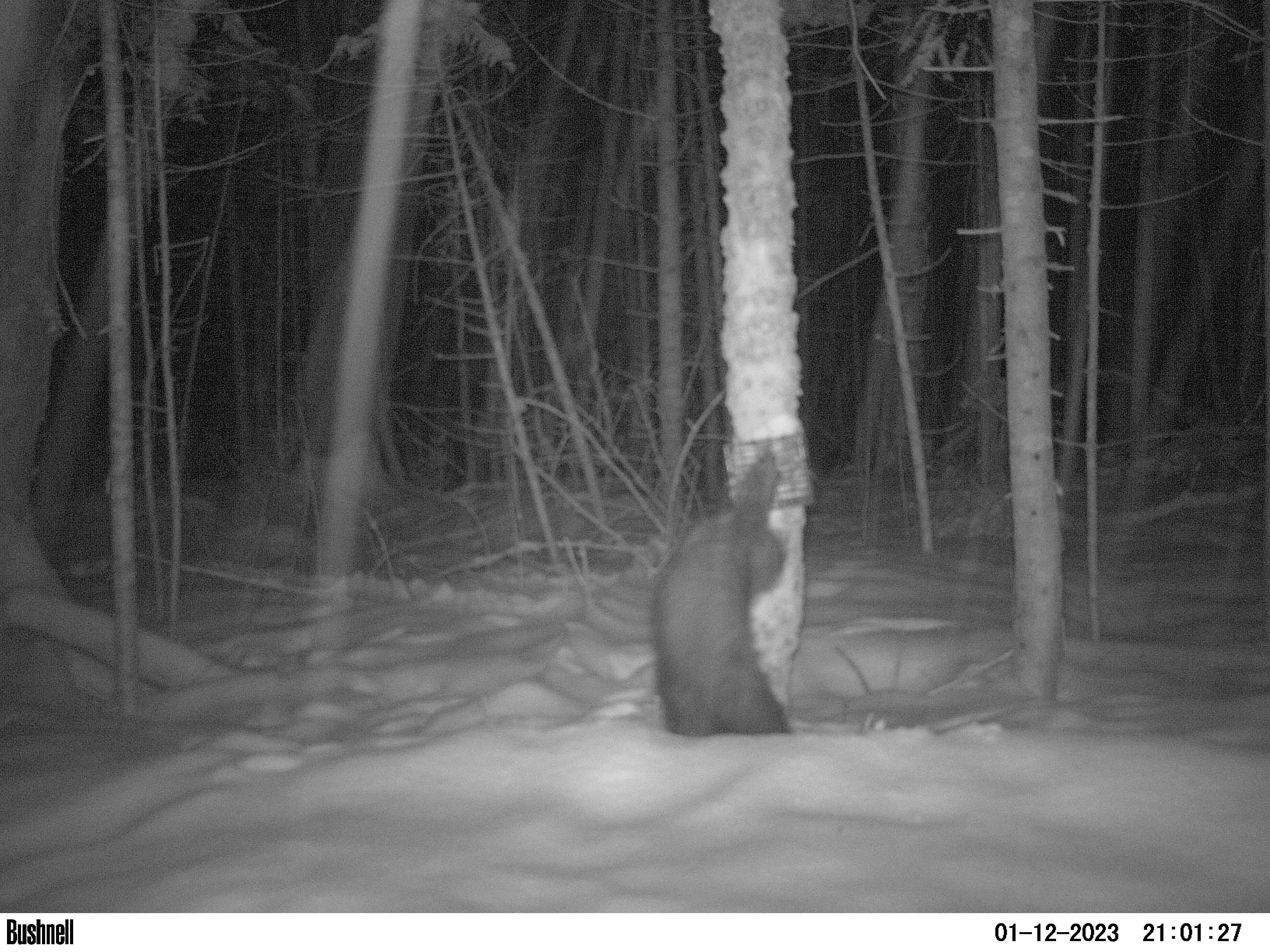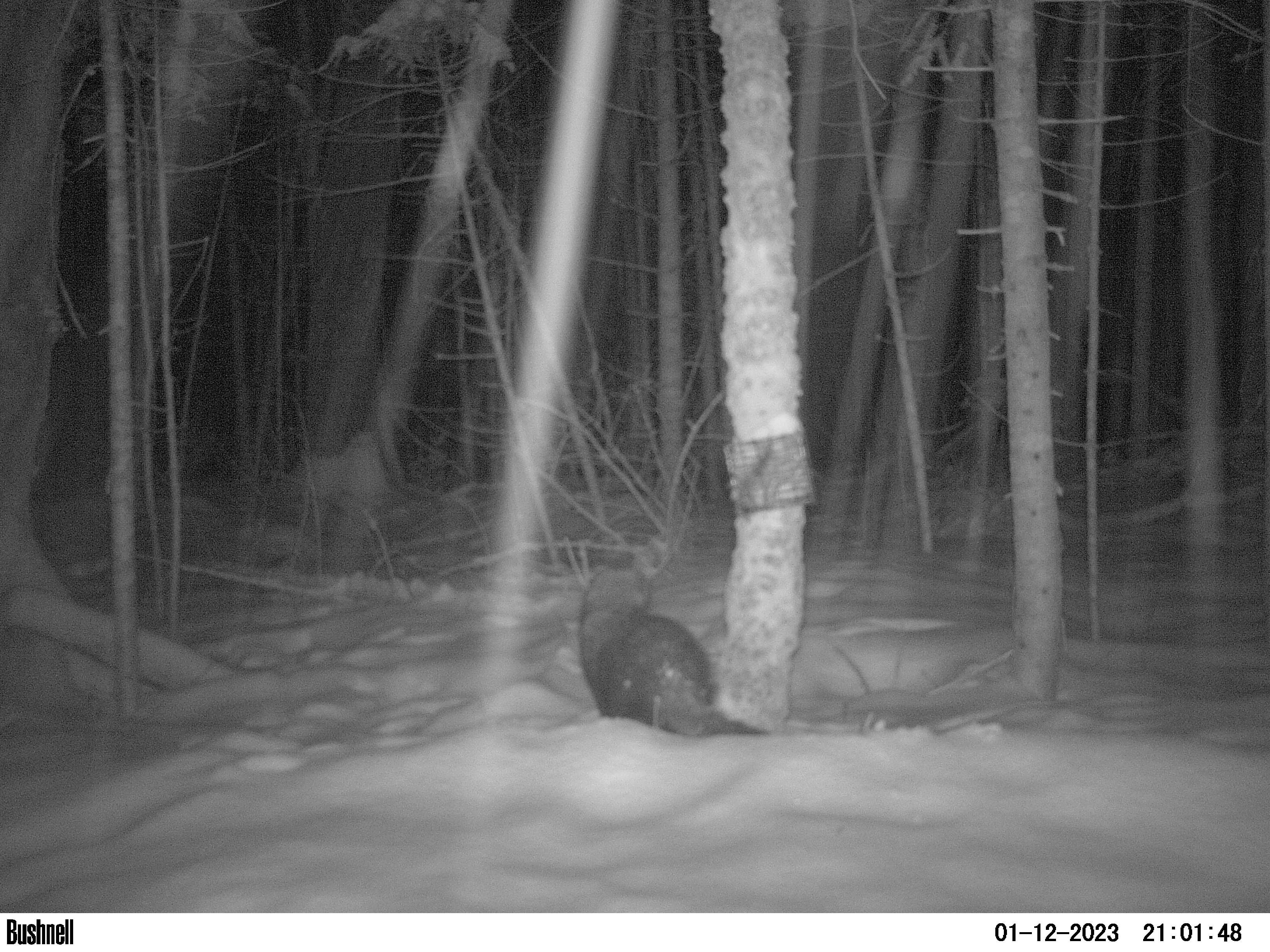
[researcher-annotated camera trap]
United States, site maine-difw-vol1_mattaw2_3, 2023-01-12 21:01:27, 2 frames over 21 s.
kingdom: Animalia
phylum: Chordata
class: Mammalia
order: Carnivora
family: Mustelidae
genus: Pekania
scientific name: Pekania pennanti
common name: fisher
Fisher (Pekania pennanti).